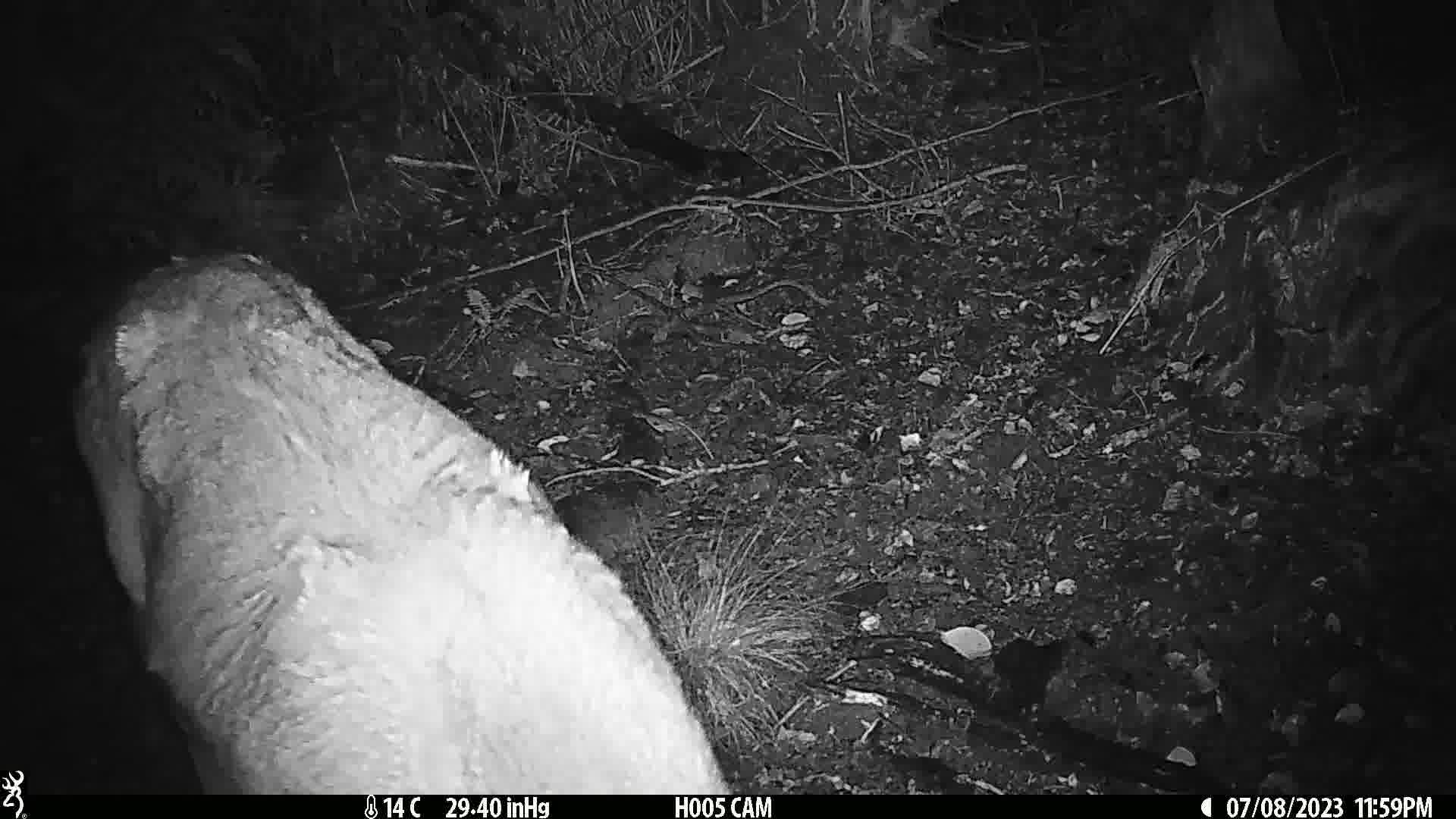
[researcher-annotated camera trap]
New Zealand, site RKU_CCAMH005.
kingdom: Animalia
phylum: Chordata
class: Mammalia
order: Artiodactyla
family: Cervidae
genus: Odocoileus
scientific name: Odocoileus virginianus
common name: white-tailed deer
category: white tailed deer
White tailed deer (white-tailed deer) (Odocoileus virginianus).